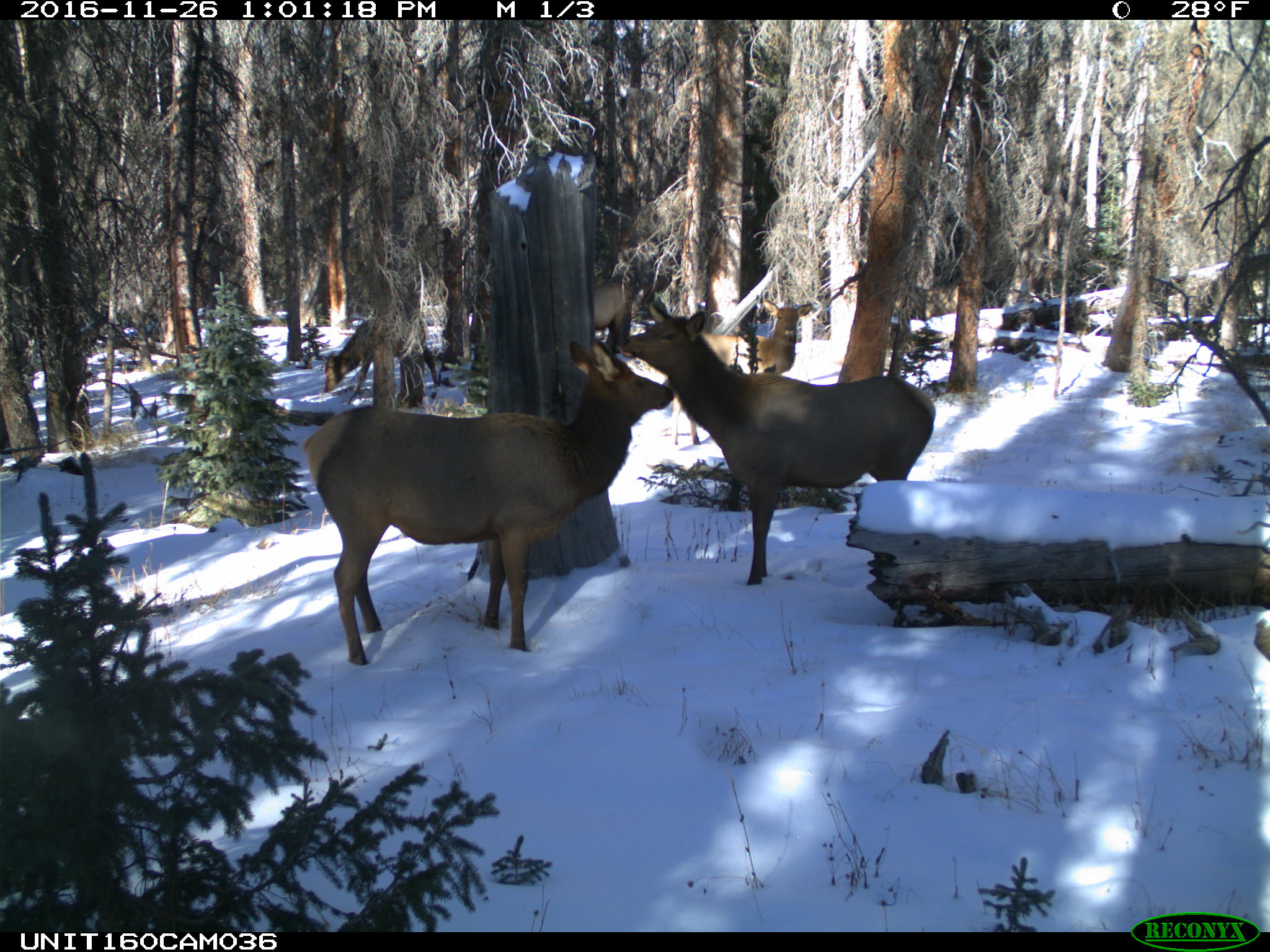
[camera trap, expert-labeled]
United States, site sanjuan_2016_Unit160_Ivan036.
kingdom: Animalia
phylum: Chordata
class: Mammalia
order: Artiodactyla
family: Cervidae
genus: Cervus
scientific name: Cervus elaphus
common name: red deer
Cervus elaphus (red deer).